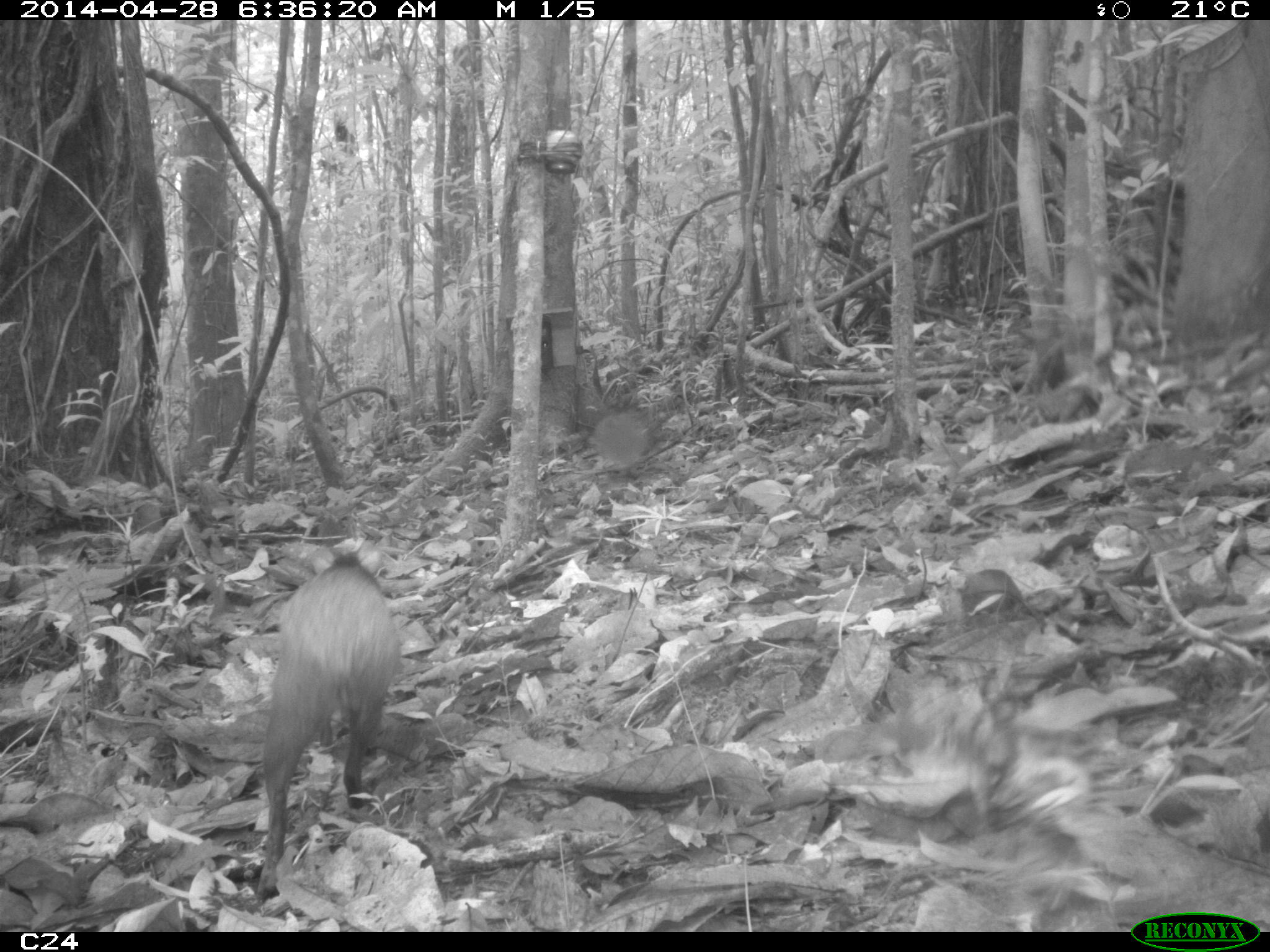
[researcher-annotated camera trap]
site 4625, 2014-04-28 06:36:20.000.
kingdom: Animalia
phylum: Chordata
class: Mammalia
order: Rodentia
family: Dasyproctidae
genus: Dasyprocta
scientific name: Dasyprocta leporina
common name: red-rumped agouti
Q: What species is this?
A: Dasyprocta leporina (red-rumped agouti).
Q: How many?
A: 1.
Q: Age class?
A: Adult.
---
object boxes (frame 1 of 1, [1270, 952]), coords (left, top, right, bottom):
dasyprocta leporina: (256, 549, 400, 895)